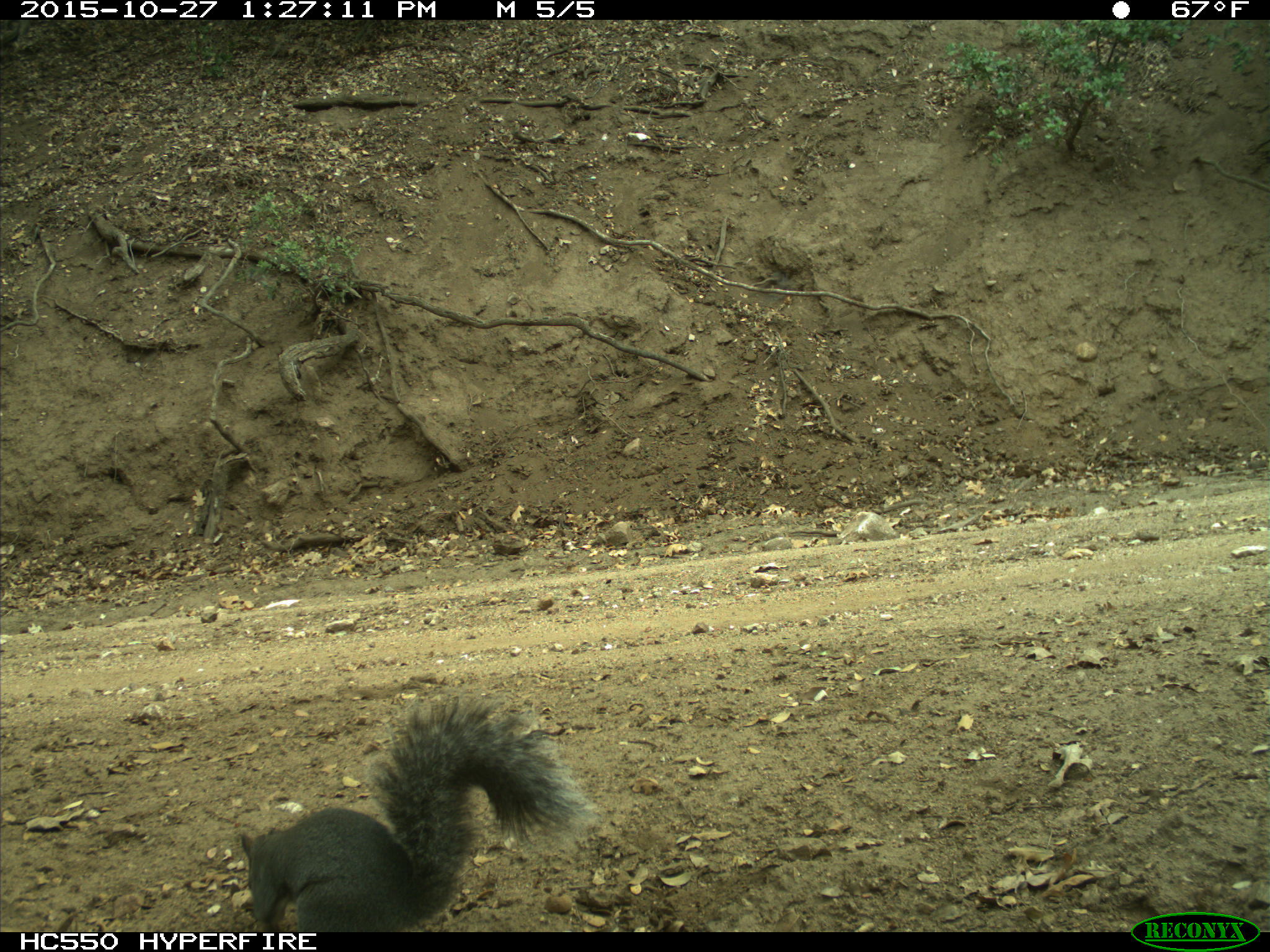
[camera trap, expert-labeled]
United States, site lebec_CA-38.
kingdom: Animalia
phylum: Chordata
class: Mammalia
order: Rodentia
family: Sciuridae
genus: Sciurus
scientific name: Sciurus carolinensis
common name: eastern gray squirrel